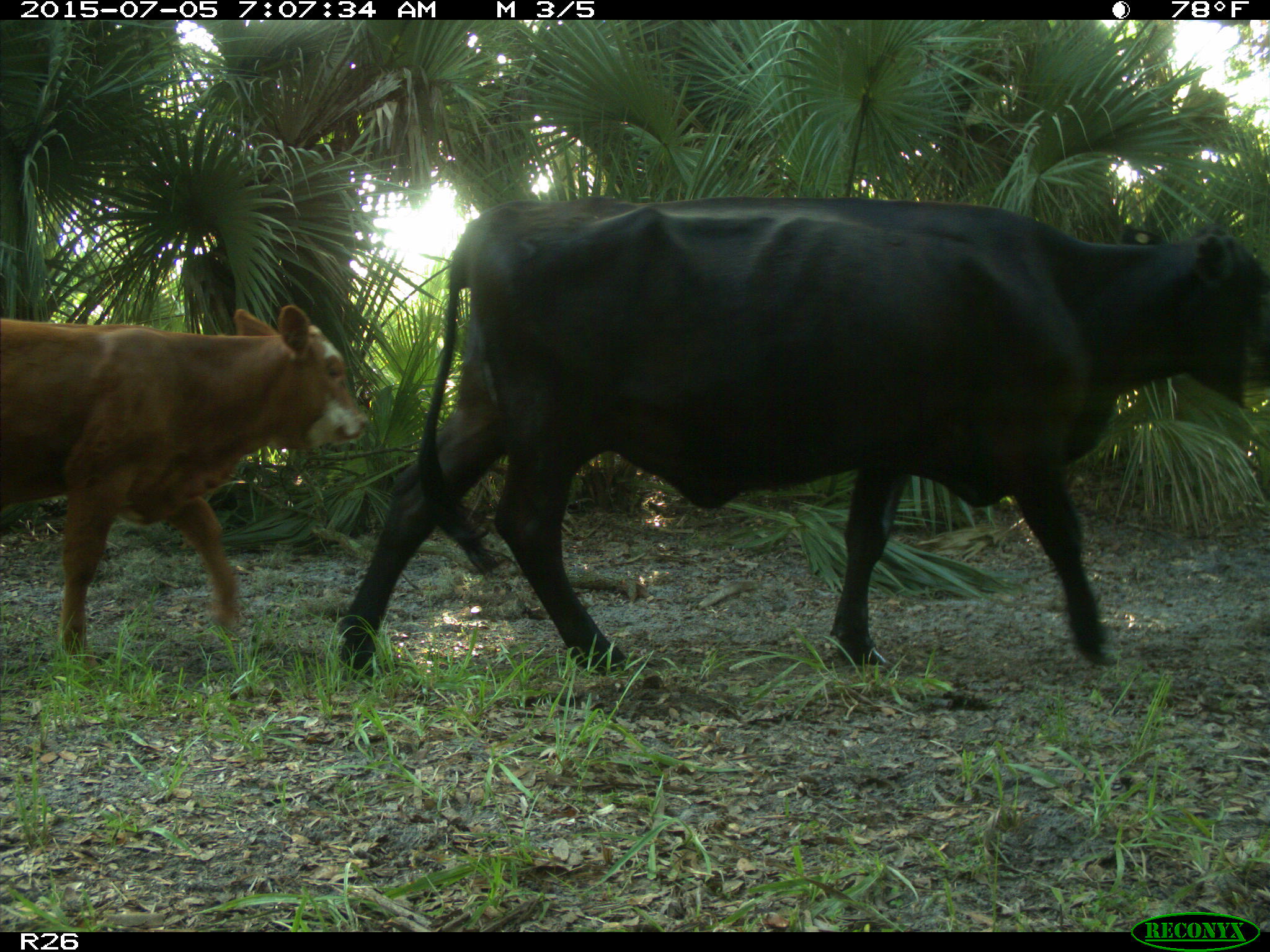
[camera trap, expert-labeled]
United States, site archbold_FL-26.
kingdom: Animalia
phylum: Chordata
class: Mammalia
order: Artiodactyla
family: Bovidae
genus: Bos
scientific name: Bos taurus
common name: domestic cow